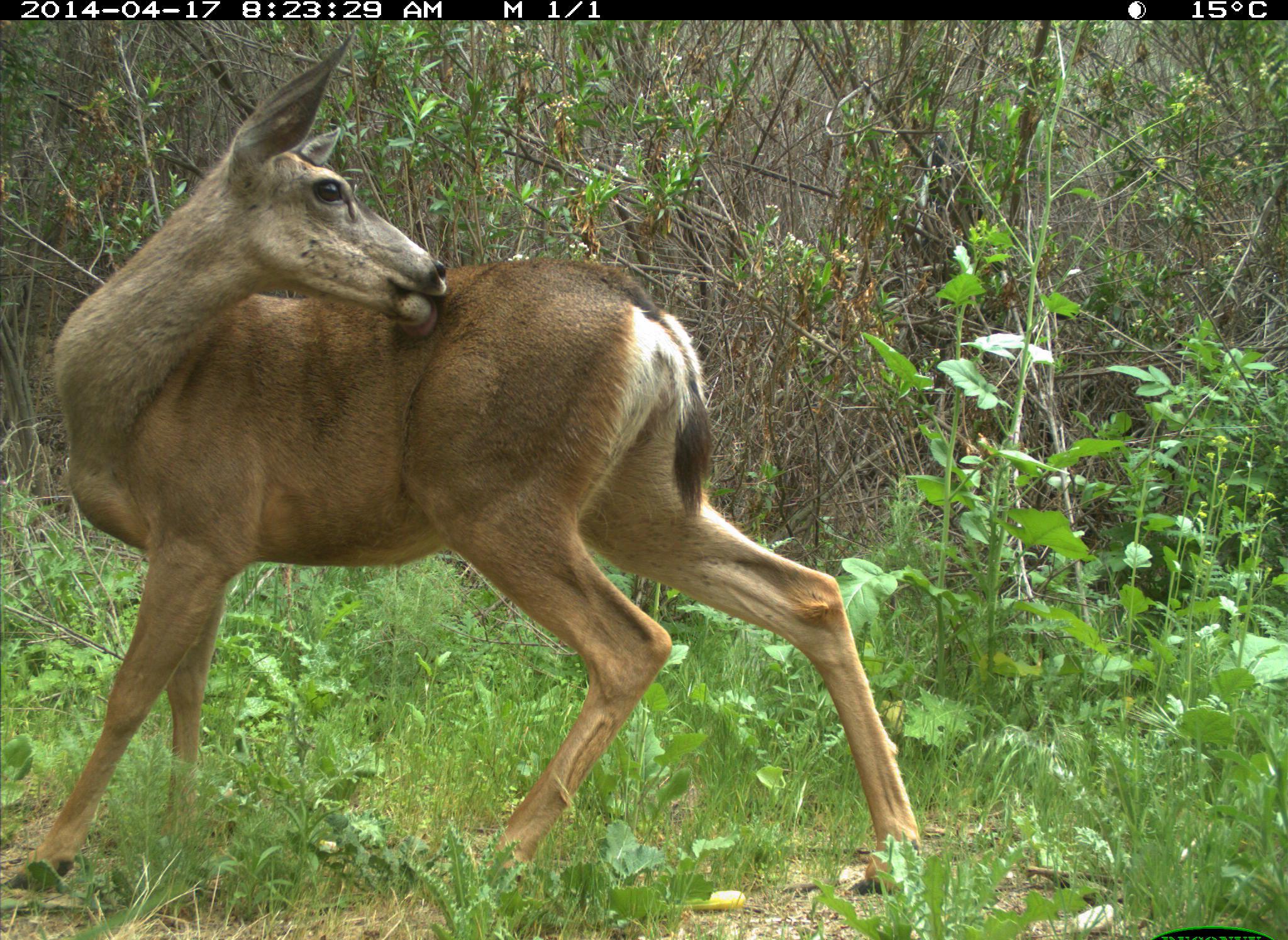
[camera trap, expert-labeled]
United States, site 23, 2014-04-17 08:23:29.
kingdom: Animalia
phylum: Chordata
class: Mammalia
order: Artiodactyla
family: Cervidae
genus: Odocoileus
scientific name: Odocoileus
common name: deer